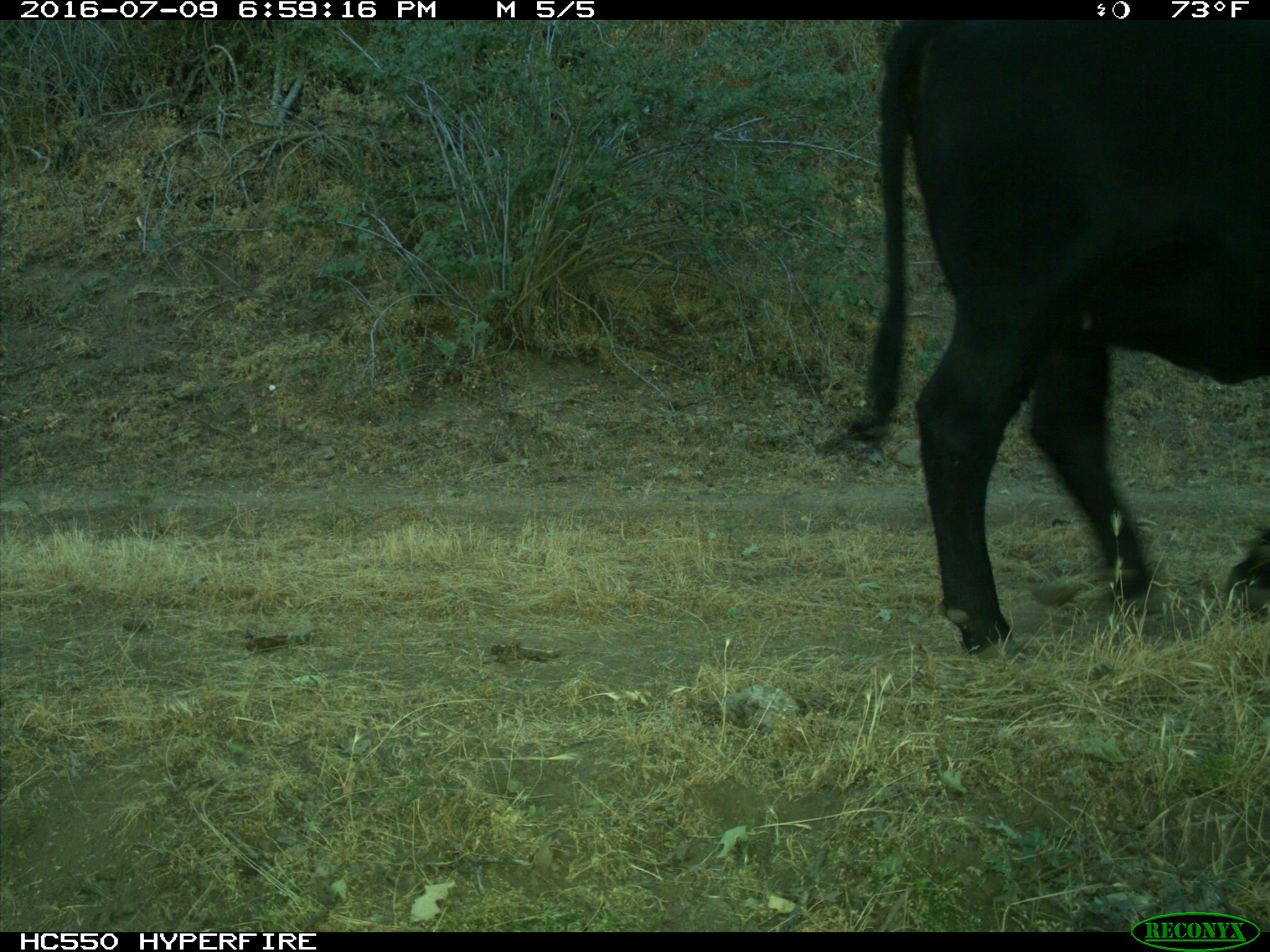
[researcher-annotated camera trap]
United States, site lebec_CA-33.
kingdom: Animalia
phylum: Chordata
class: Mammalia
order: Artiodactyla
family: Bovidae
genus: Bos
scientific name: Bos taurus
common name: domestic cow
Bos taurus (domestic cow).